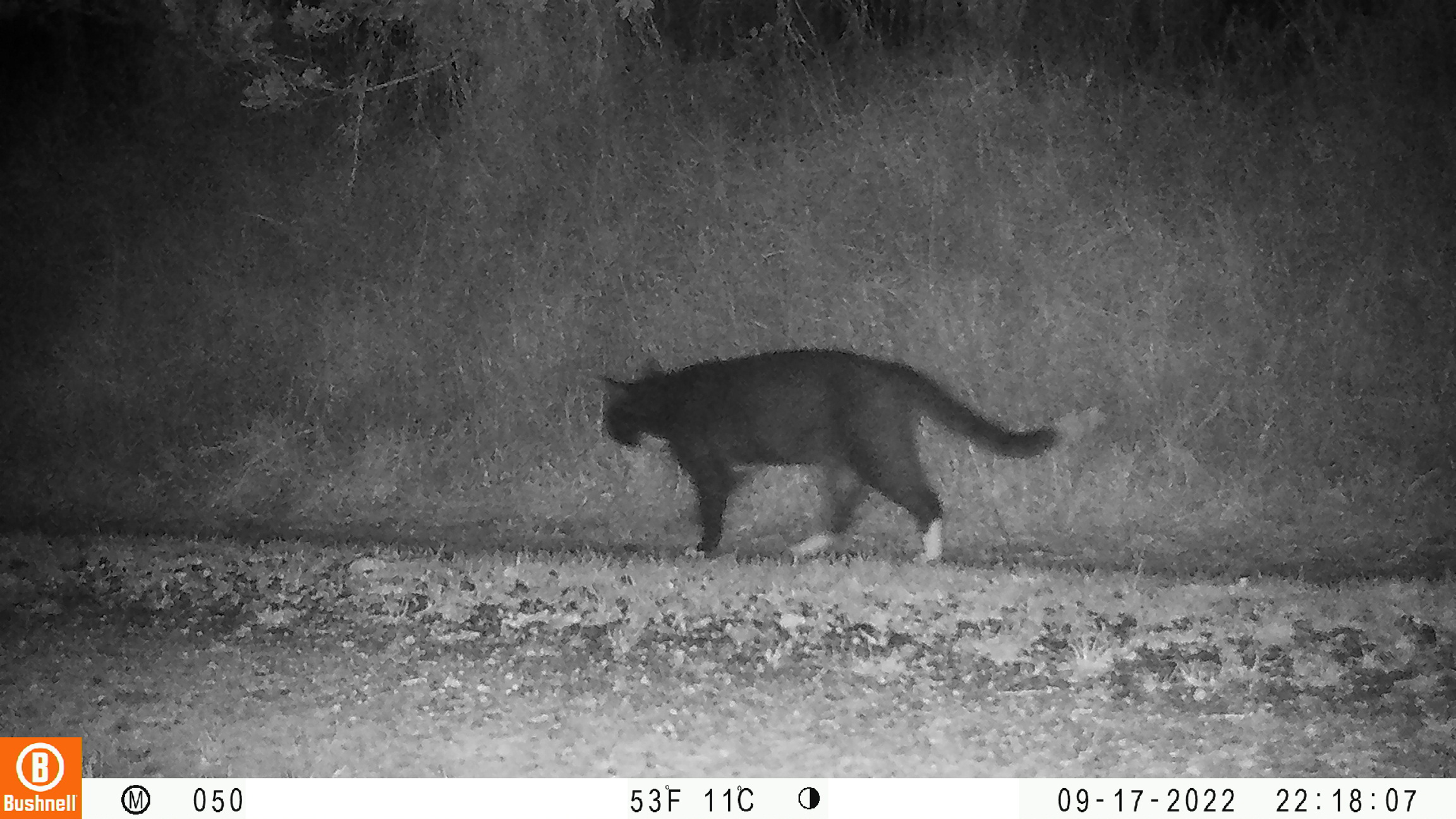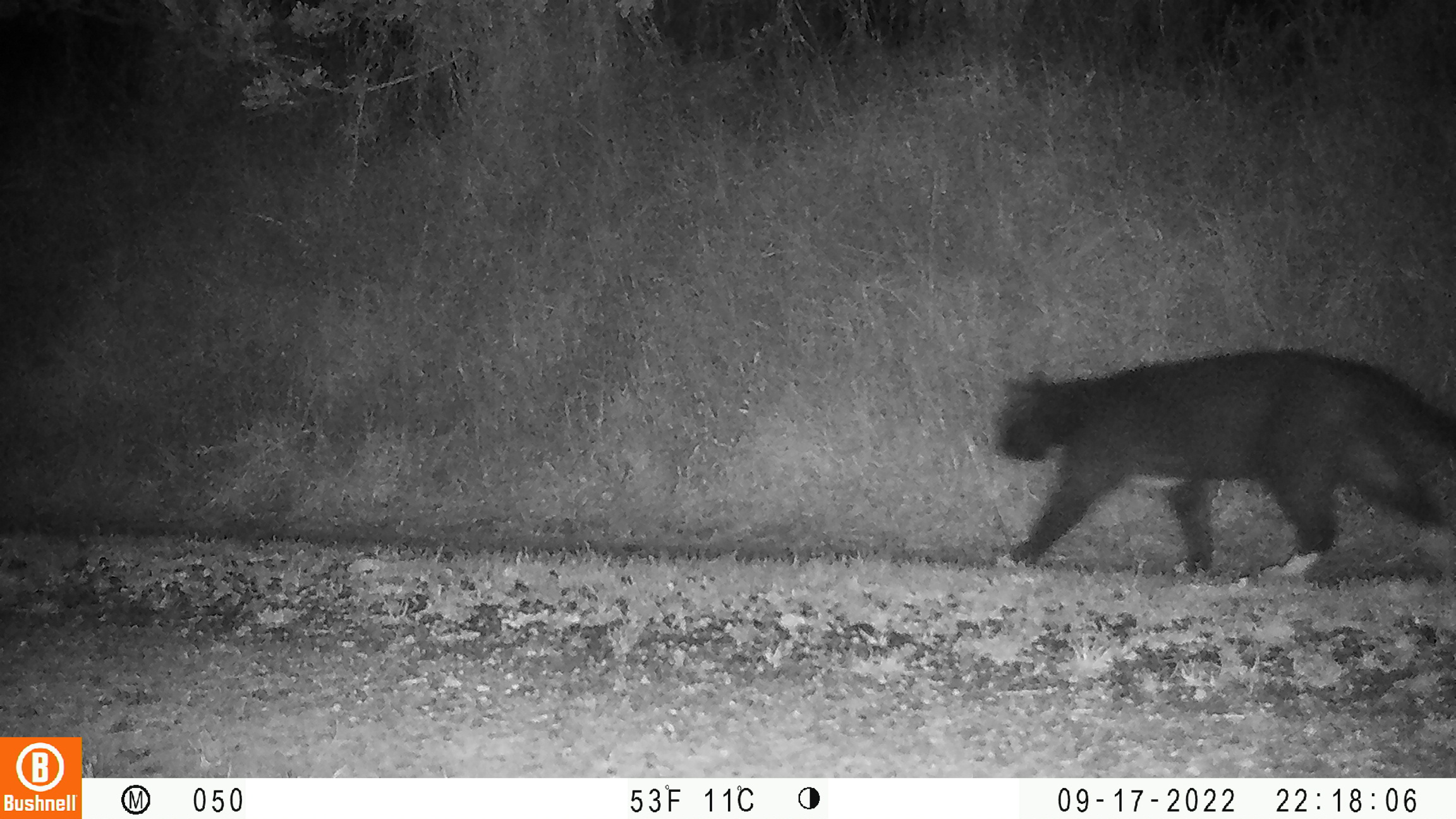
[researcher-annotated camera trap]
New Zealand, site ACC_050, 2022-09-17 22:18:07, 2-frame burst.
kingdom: Animalia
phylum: Chordata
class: Mammalia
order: Carnivora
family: Felidae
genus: Felis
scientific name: Felis catus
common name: domestic cat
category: cat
Cat (domestic cat) (Felis catus).